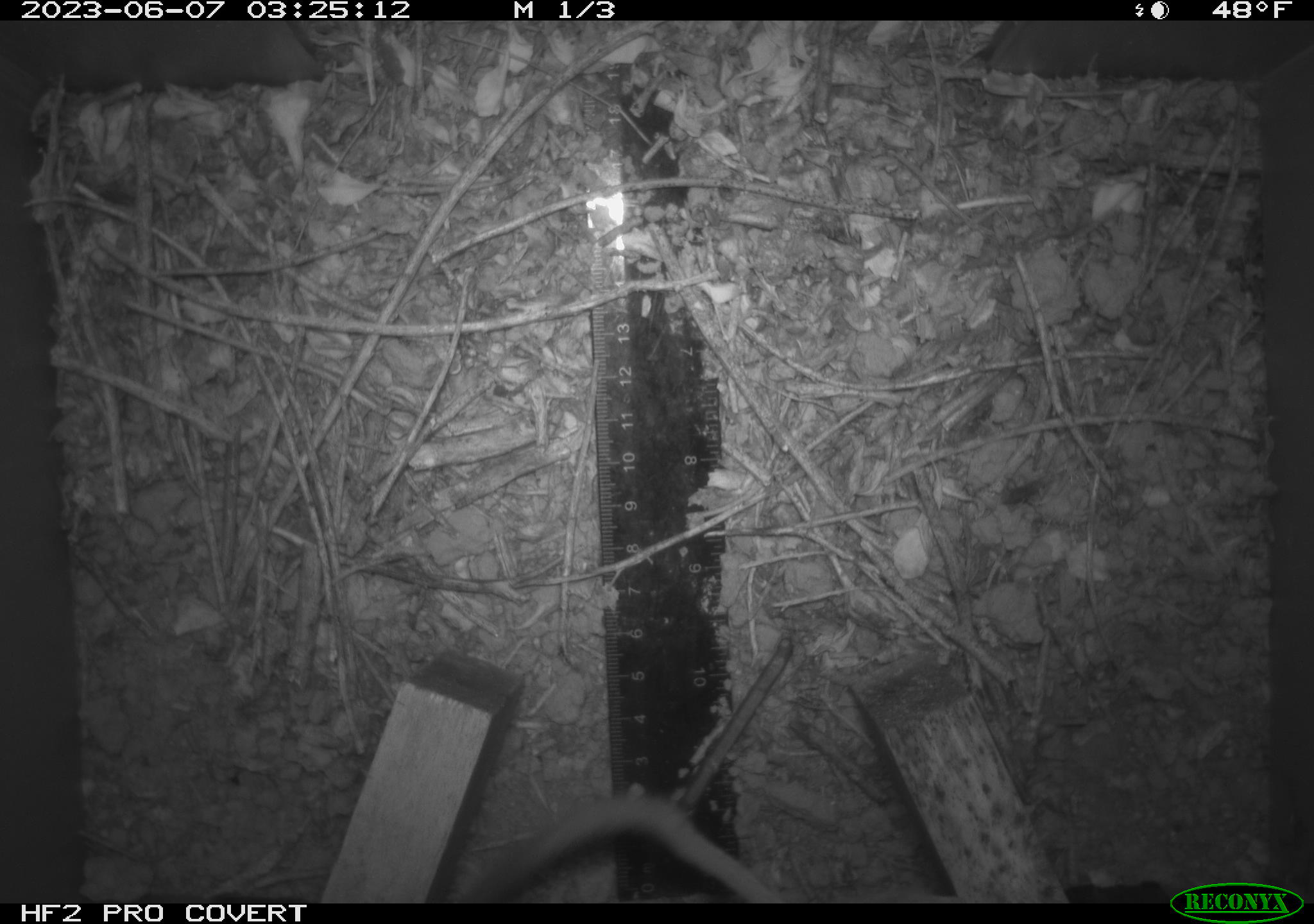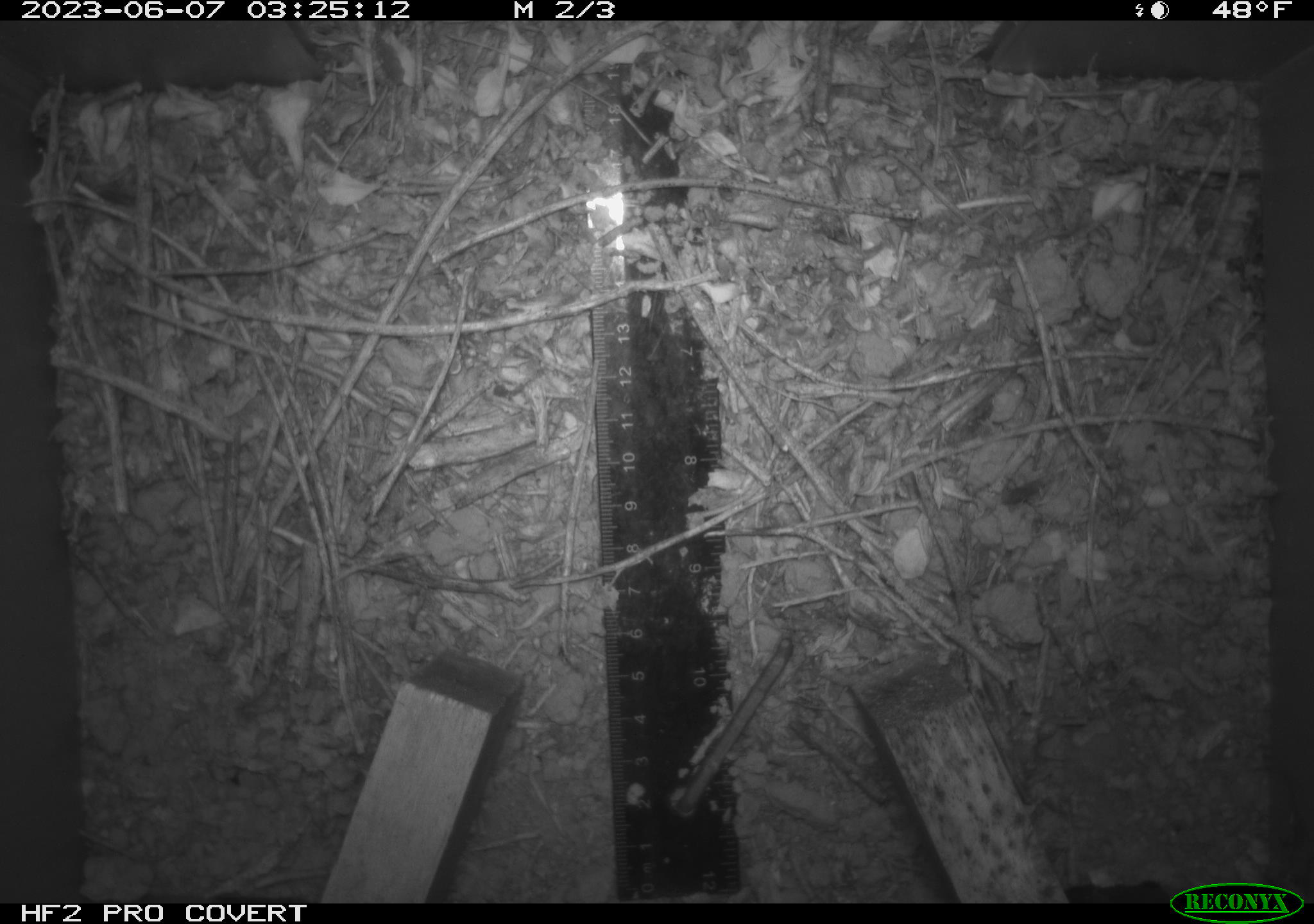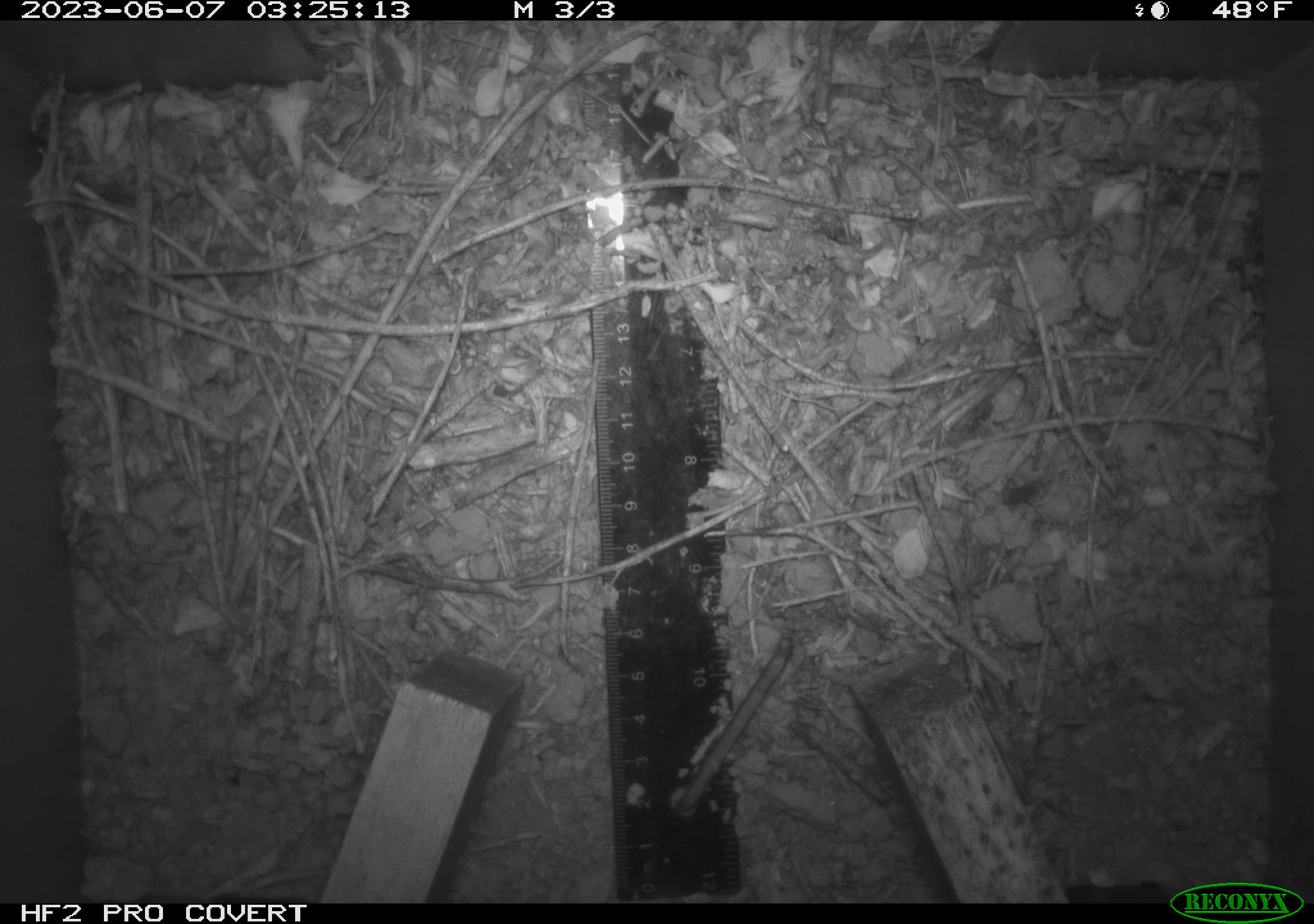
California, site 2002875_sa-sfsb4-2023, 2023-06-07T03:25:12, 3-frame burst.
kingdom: Animalia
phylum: Chordata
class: Mammalia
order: Rodentia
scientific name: Rodentia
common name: mouse species